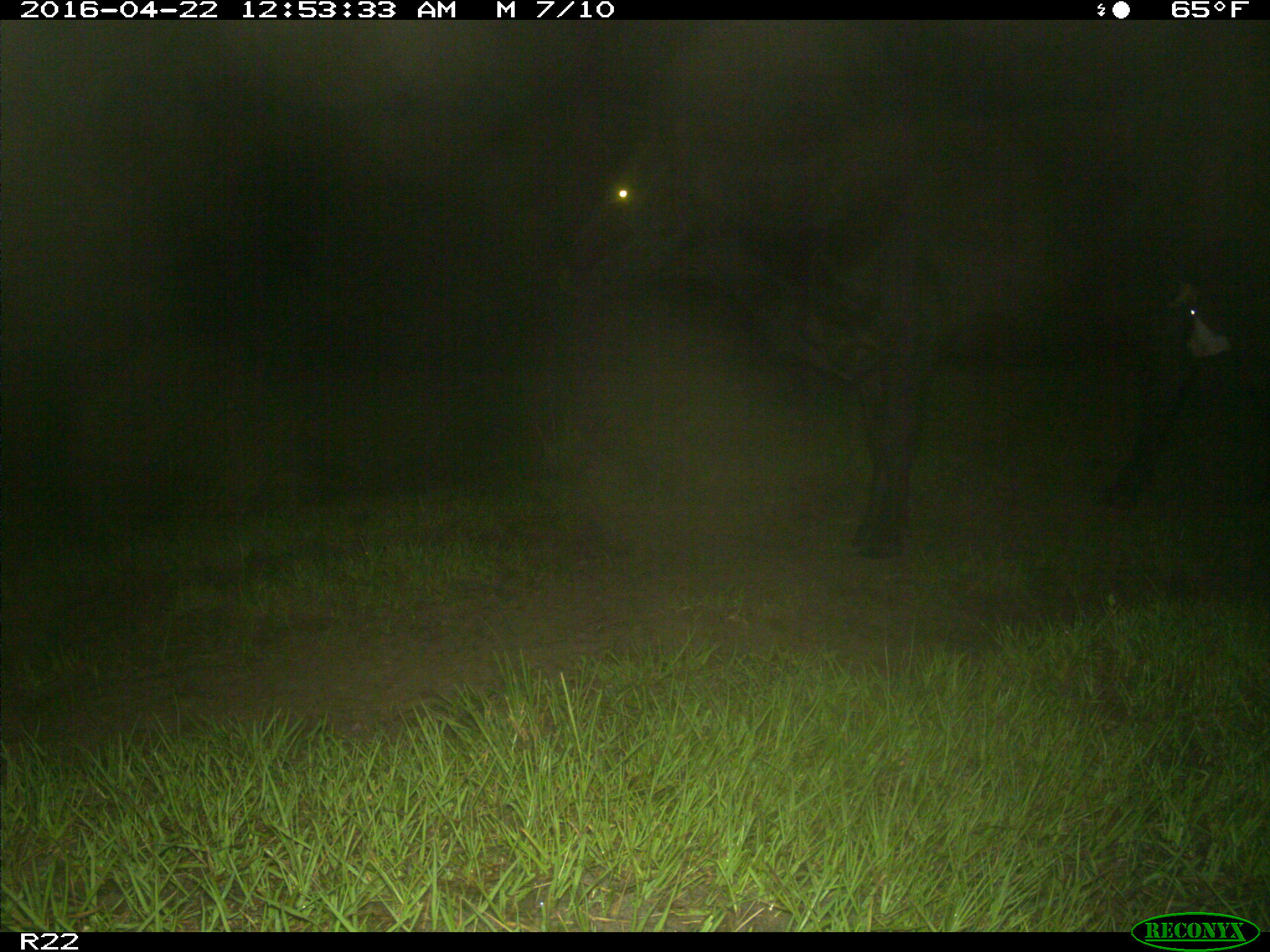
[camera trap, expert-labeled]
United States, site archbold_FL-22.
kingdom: Animalia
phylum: Chordata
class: Mammalia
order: Artiodactyla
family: Bovidae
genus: Bos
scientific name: Bos taurus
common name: domestic cow